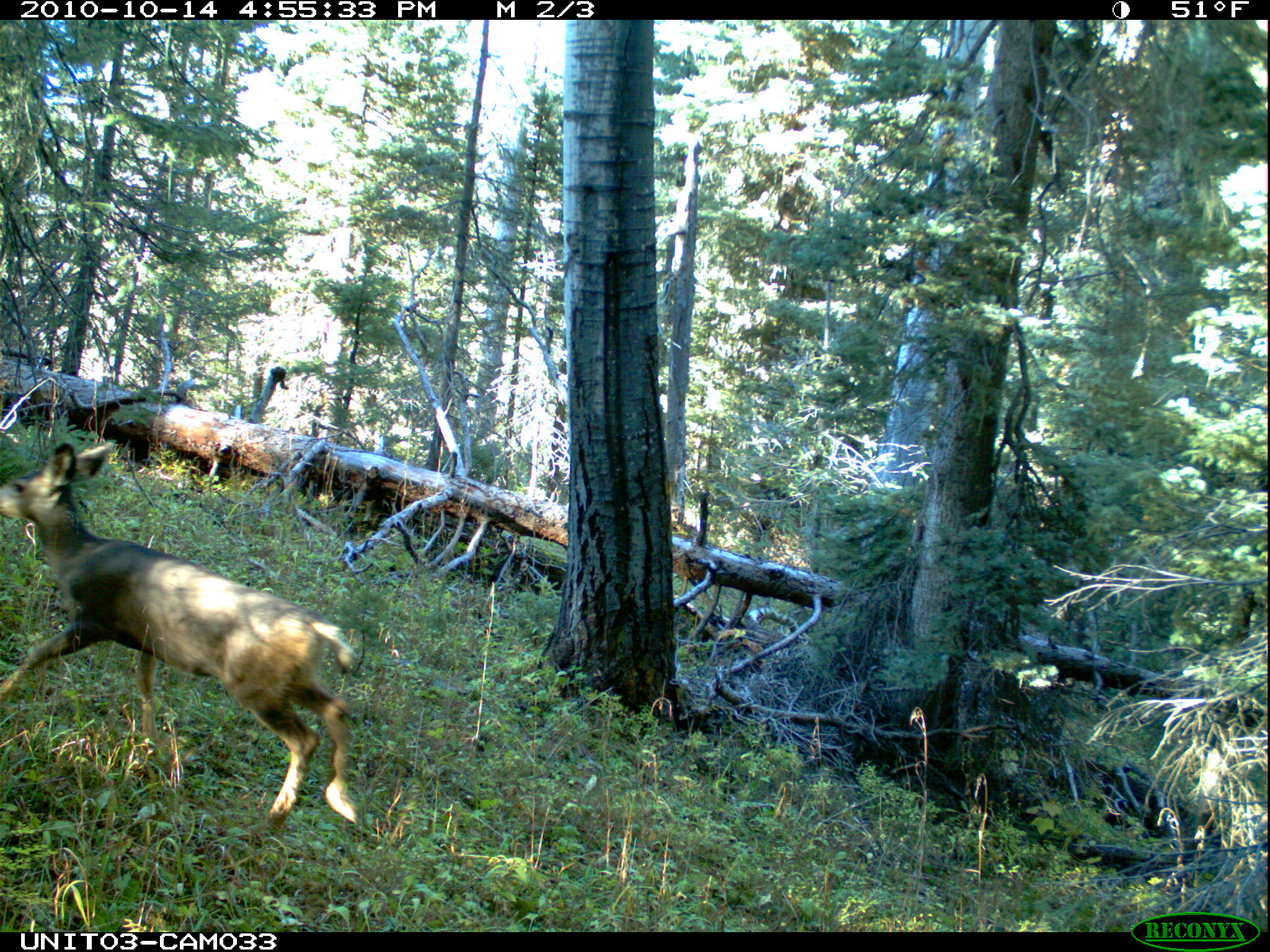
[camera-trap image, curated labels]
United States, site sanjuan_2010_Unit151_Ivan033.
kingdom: Animalia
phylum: Chordata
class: Mammalia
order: Artiodactyla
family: Cervidae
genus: Odocoileus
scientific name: Odocoileus hemionus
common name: mule deer